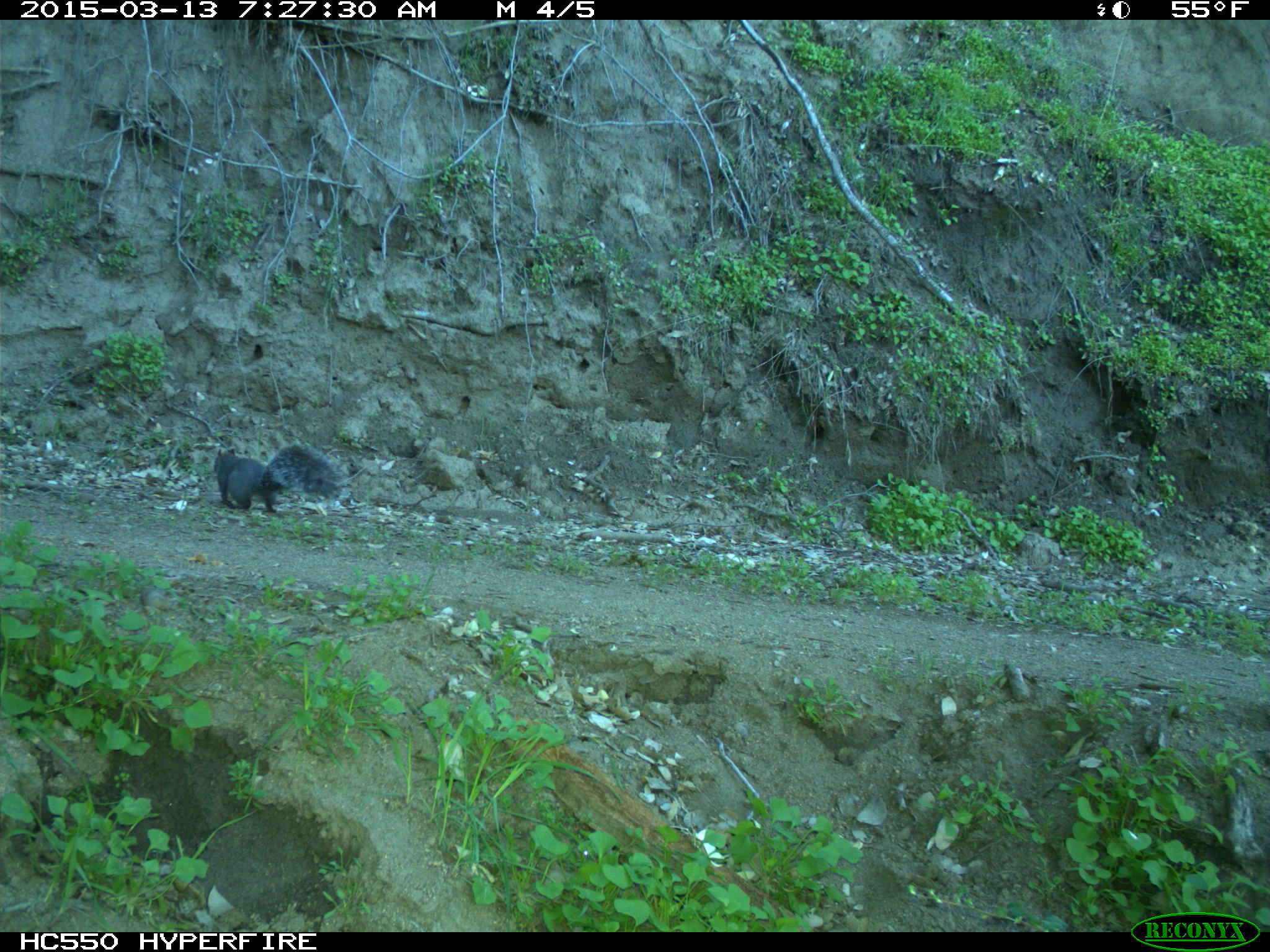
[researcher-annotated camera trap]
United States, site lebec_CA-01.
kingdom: Animalia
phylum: Chordata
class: Mammalia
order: Rodentia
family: Sciuridae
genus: Sciurus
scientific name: Sciurus carolinensis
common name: eastern gray squirrel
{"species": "Sciurus carolinensis (eastern gray squirrel)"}